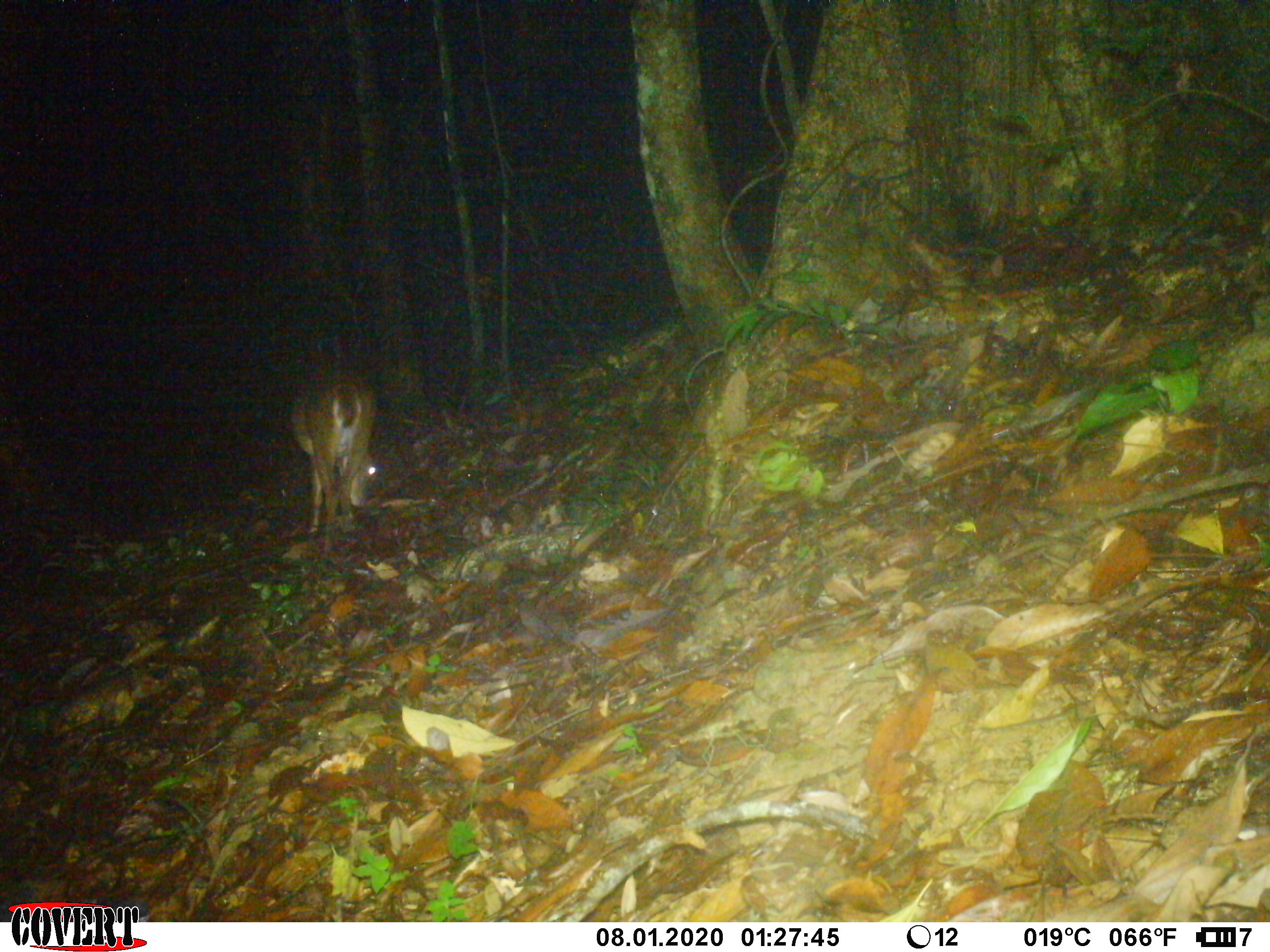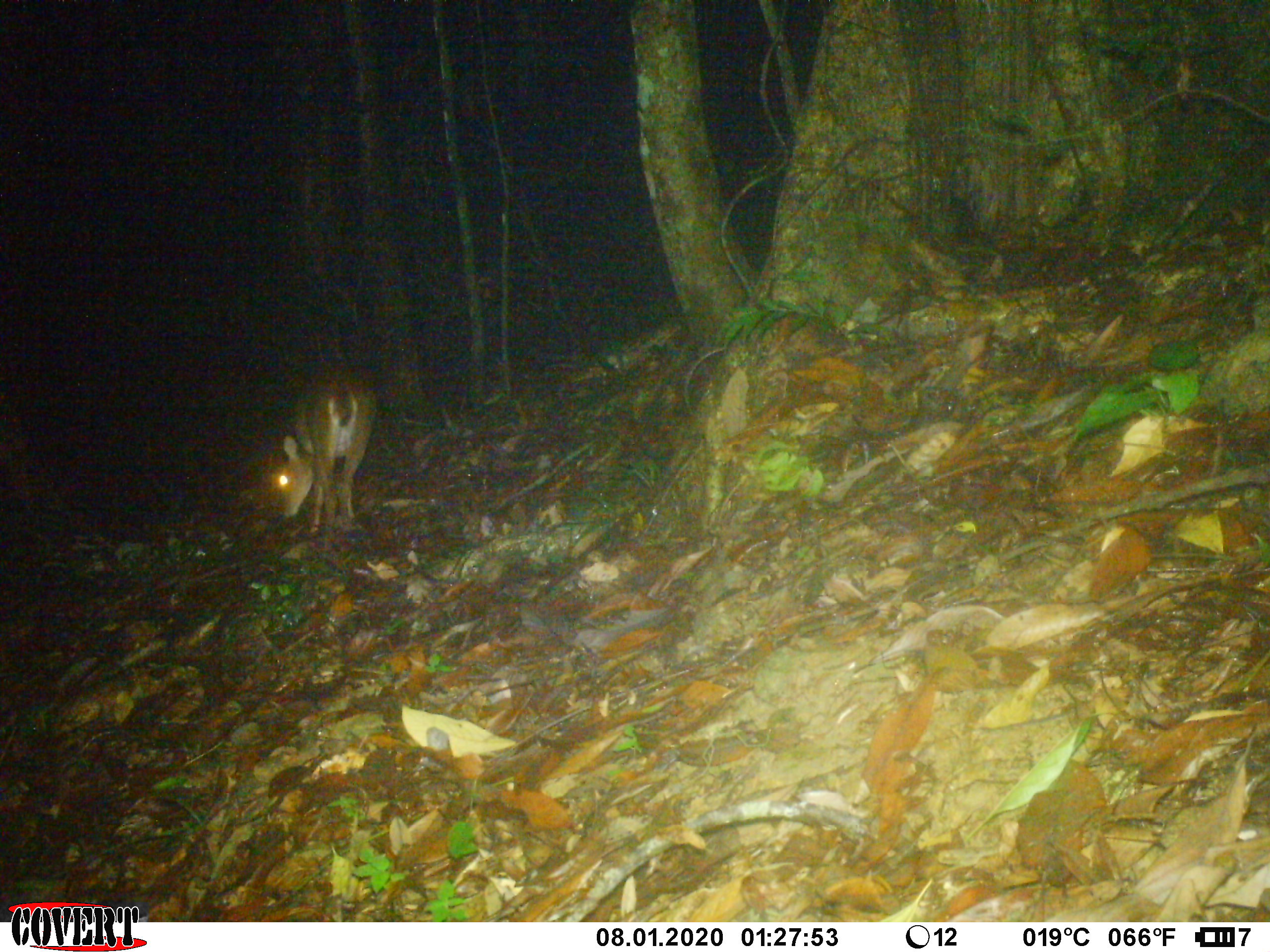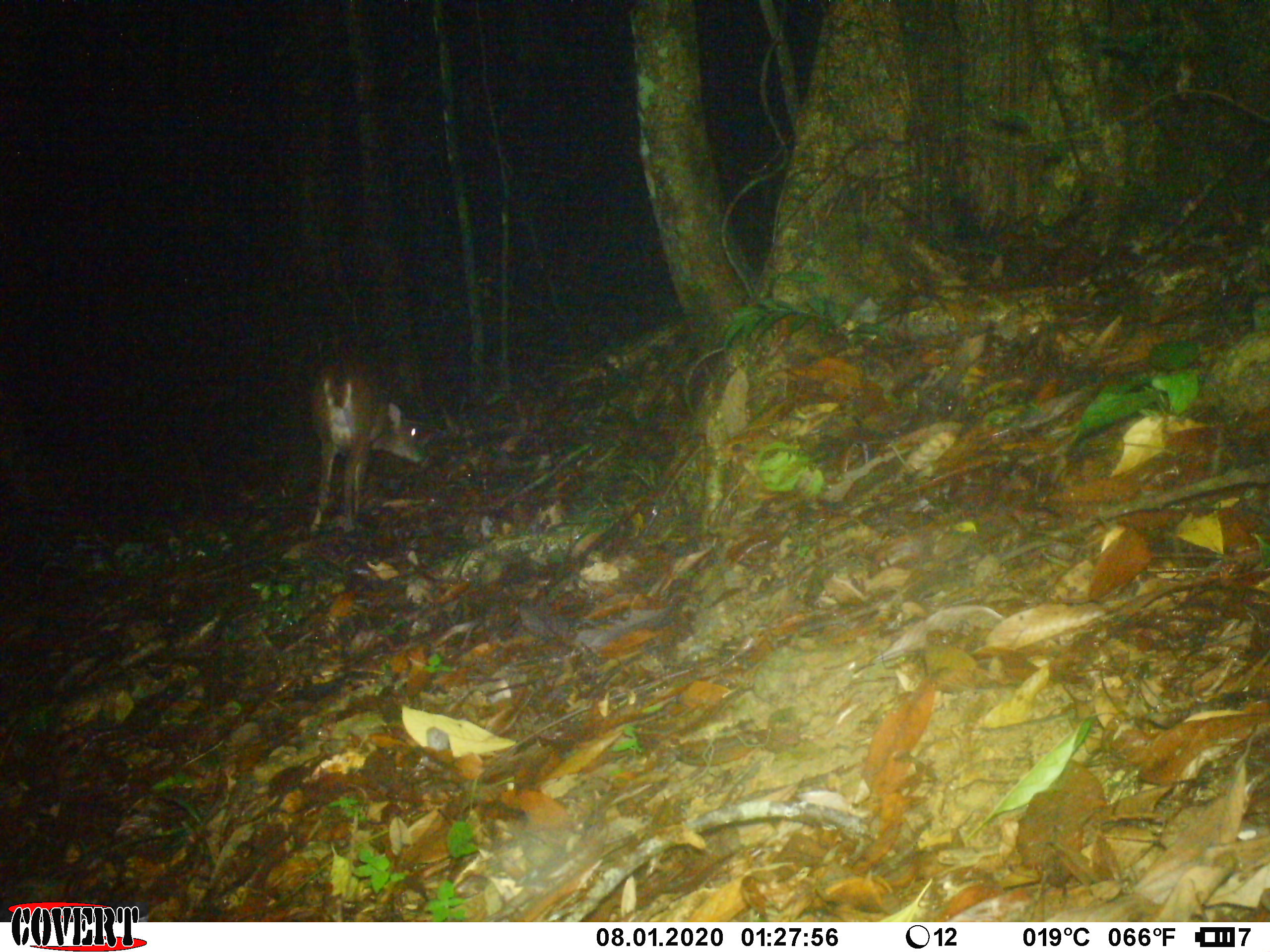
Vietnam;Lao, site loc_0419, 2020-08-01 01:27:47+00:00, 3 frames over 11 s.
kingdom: Animalia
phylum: Chordata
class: Mammalia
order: Artiodactyla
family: Cervidae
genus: Muntiacus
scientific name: Muntiacus vuquangensis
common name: large-antlered muntjac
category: large antlered muntjac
Large antlered muntjac (large-antlered muntjac) (Muntiacus vuquangensis). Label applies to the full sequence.